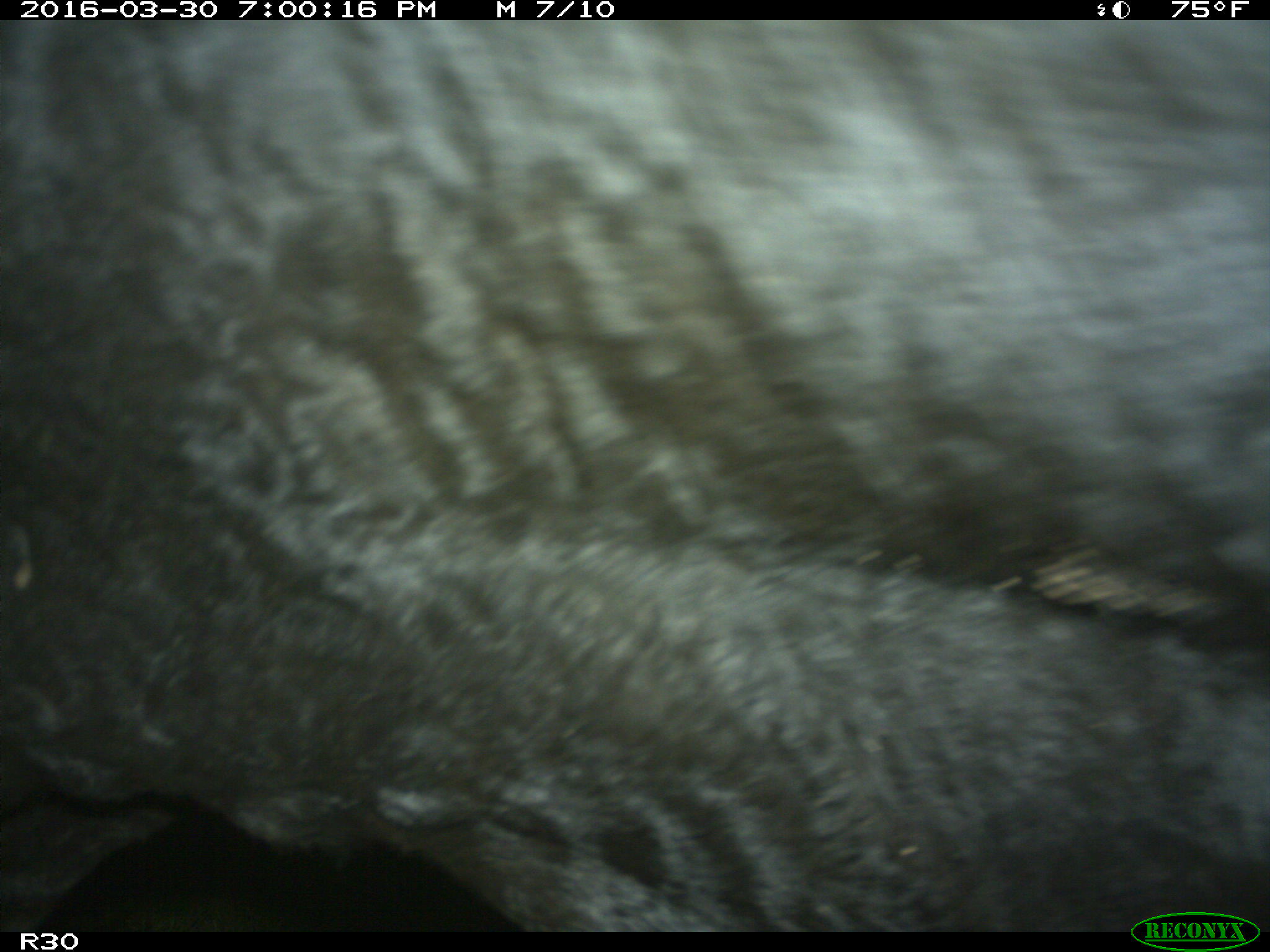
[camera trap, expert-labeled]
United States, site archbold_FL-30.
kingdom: Animalia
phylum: Chordata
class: Mammalia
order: Artiodactyla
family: Bovidae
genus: Bos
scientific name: Bos taurus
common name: domestic cow